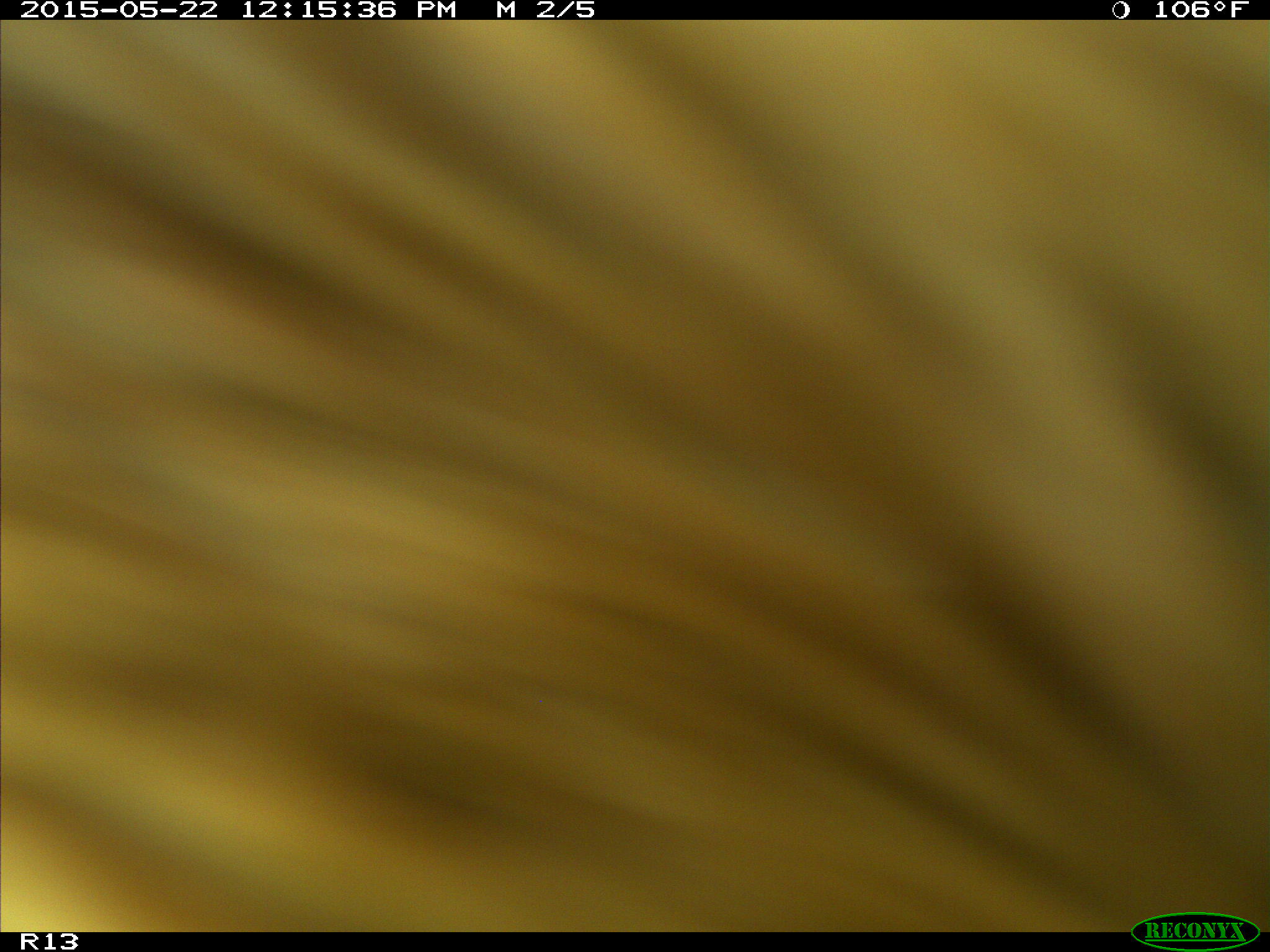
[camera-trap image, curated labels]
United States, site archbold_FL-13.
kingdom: Animalia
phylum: Chordata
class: Mammalia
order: Artiodactyla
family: Bovidae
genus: Bos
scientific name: Bos taurus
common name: domestic cow